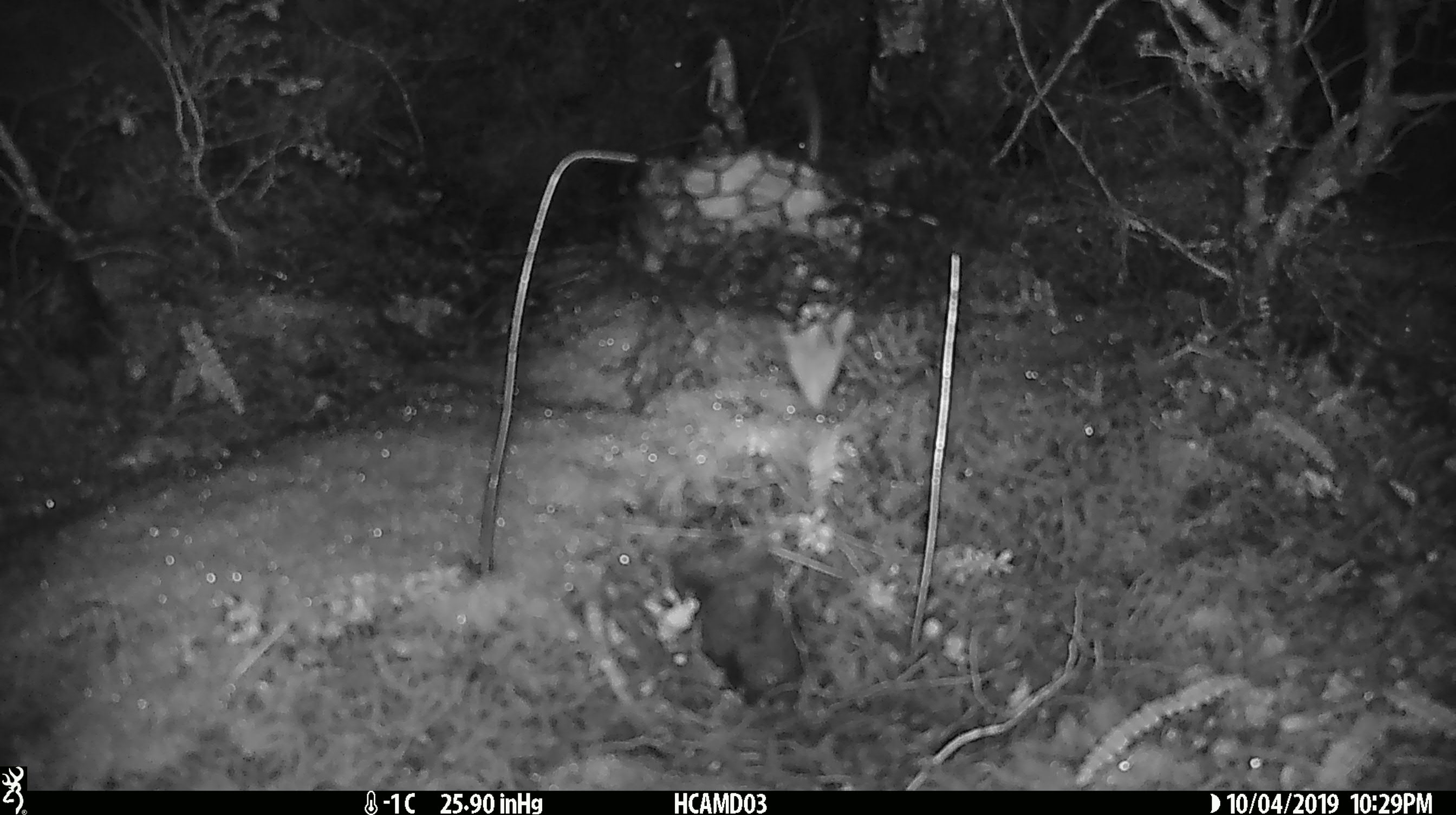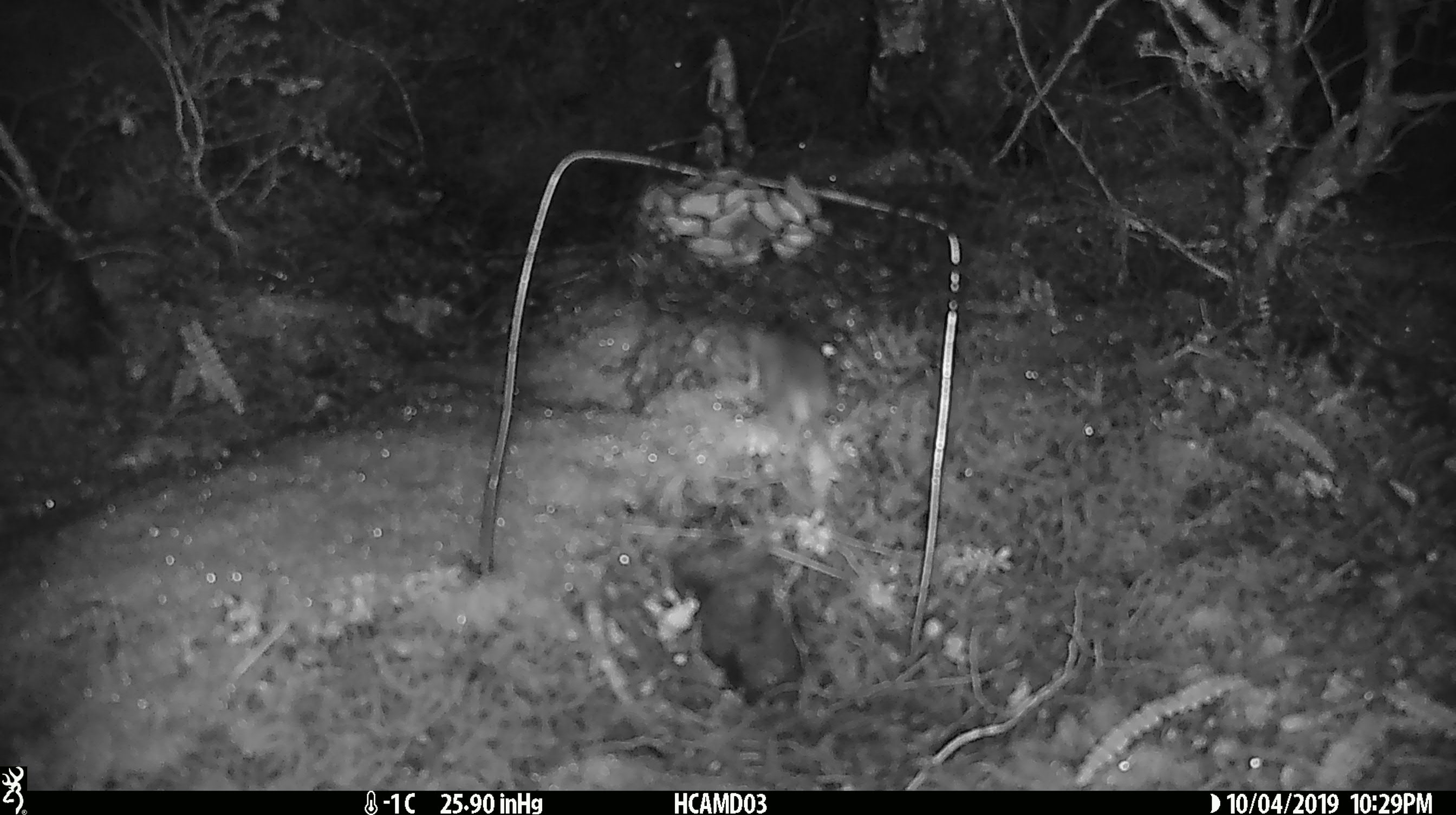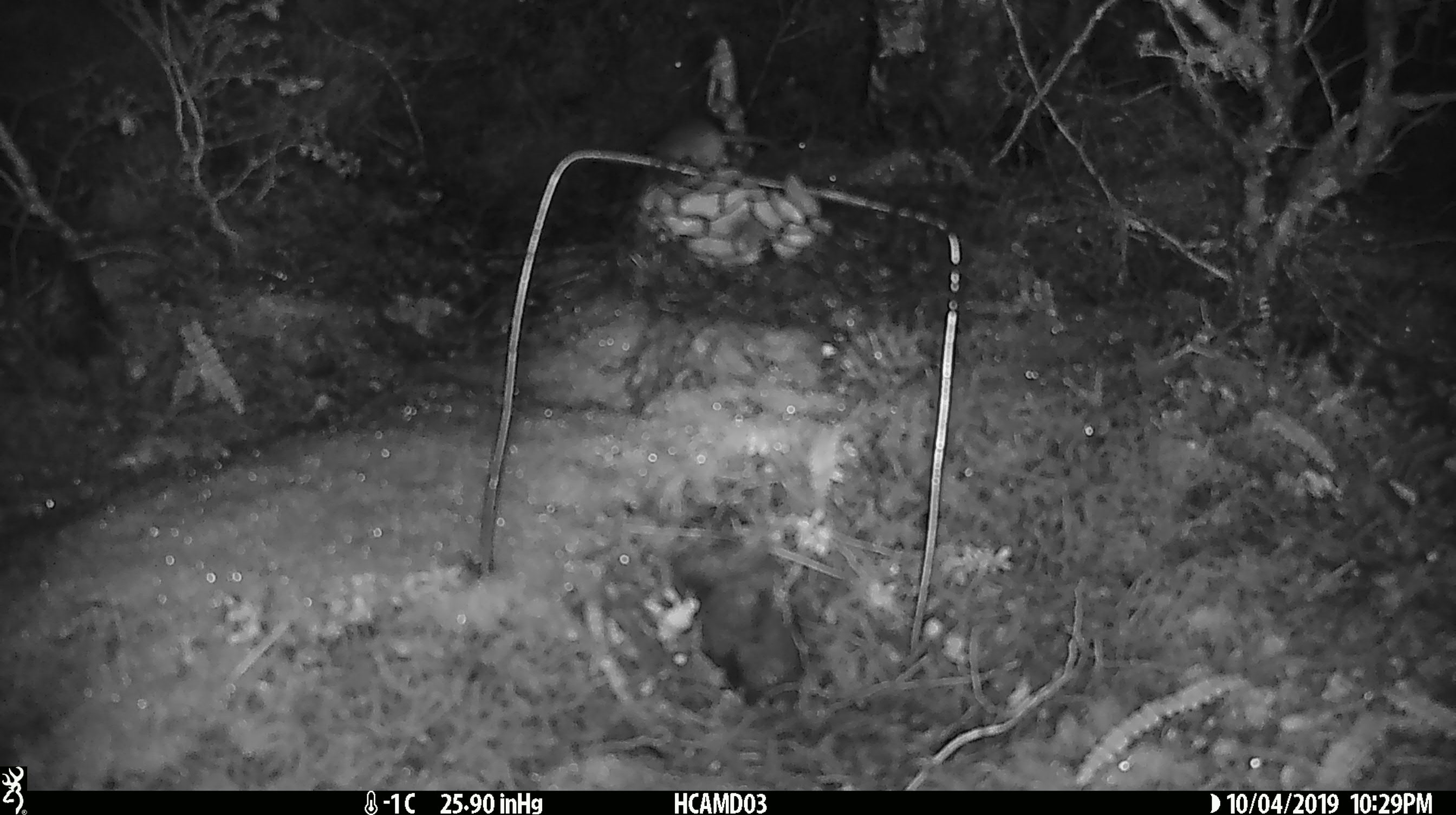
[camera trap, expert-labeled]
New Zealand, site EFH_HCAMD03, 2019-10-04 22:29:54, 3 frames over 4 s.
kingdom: Animalia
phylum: Chordata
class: Mammalia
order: Rodentia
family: Muridae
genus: Mus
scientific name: Mus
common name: mouse